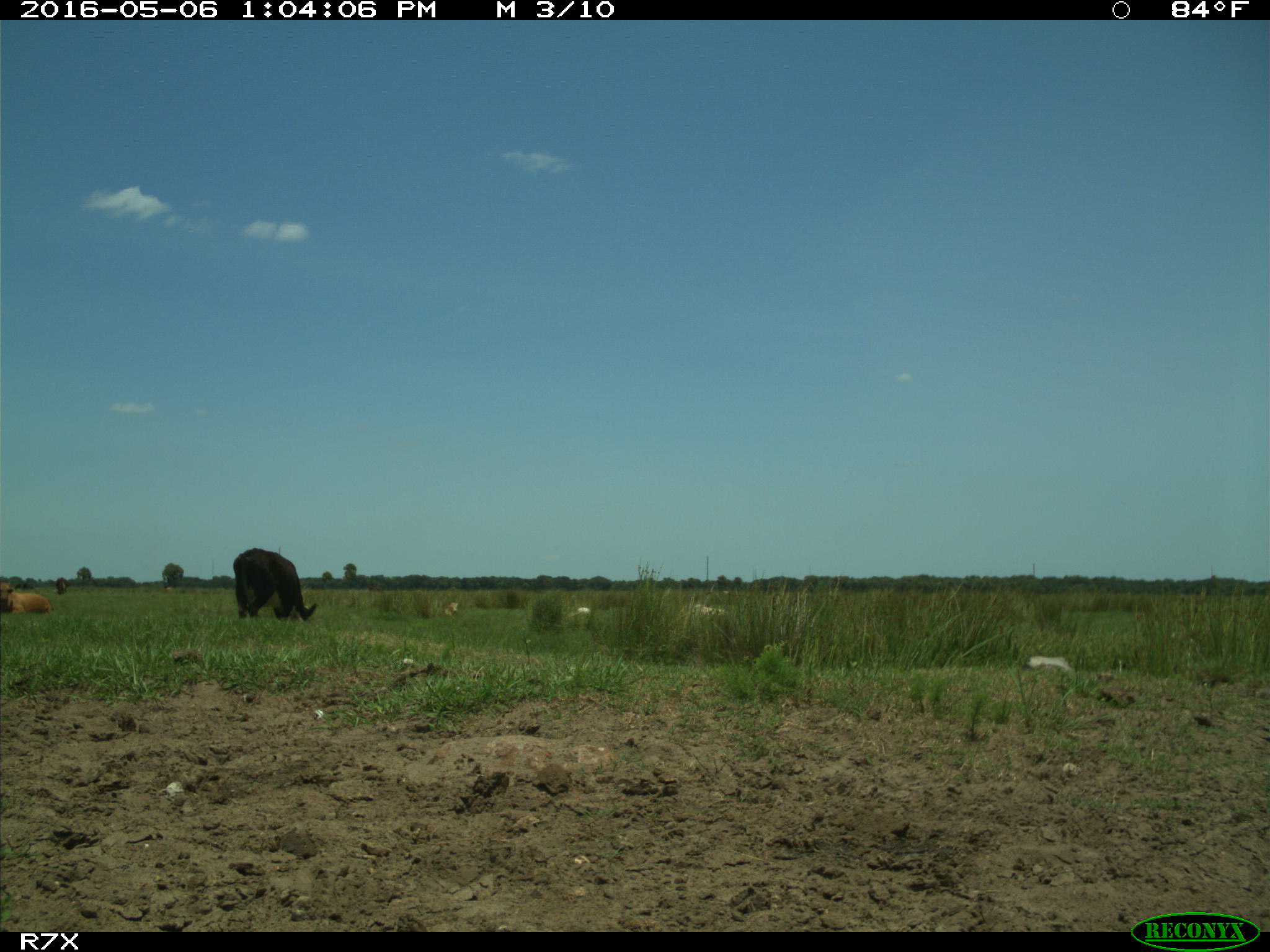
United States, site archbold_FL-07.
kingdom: Animalia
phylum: Chordata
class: Mammalia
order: Artiodactyla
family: Bovidae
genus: Bos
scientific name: Bos taurus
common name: domestic cow